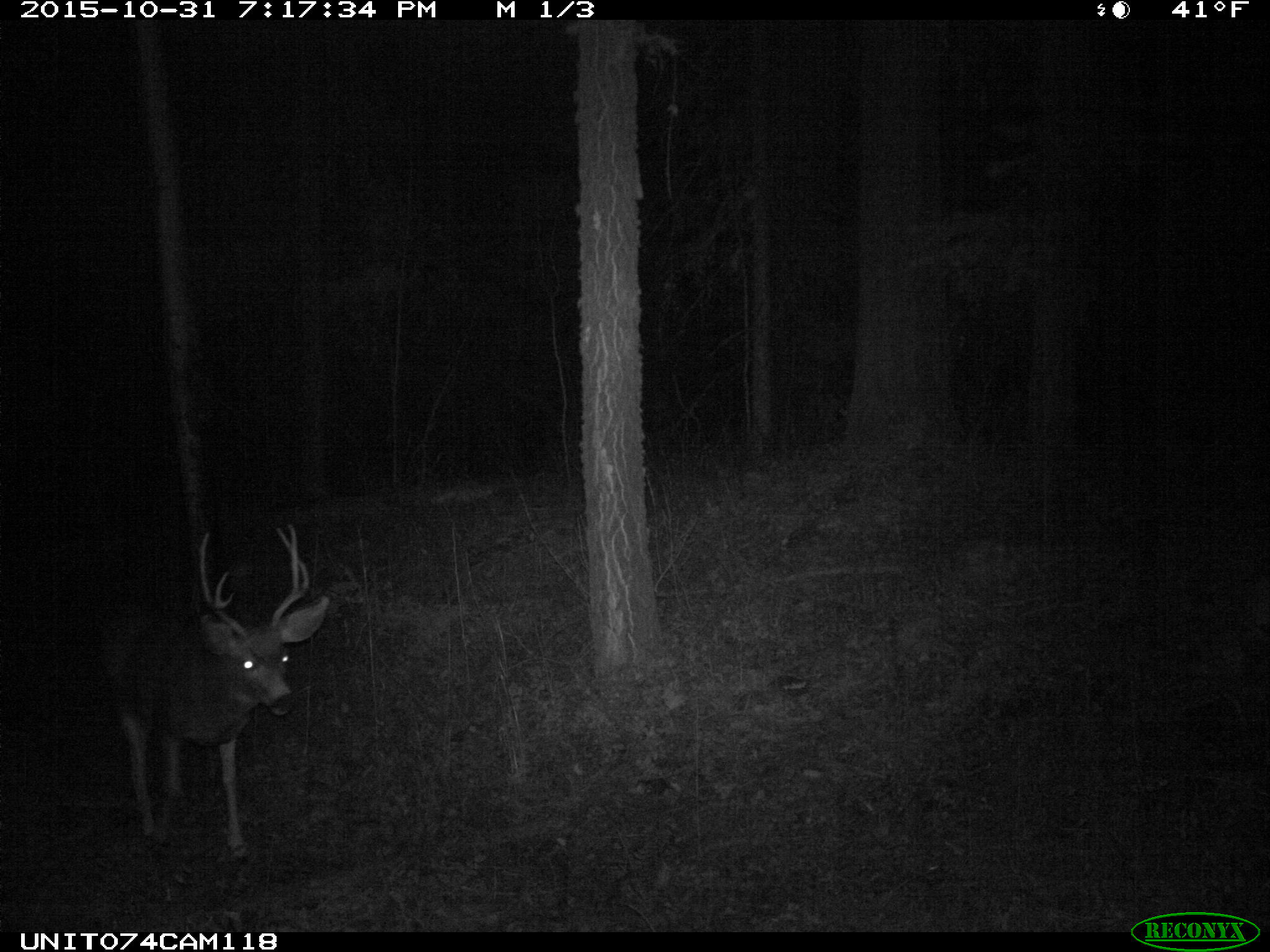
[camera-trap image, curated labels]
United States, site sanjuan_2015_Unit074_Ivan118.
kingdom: Animalia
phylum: Chordata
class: Mammalia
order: Artiodactyla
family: Cervidae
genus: Odocoileus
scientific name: Odocoileus hemionus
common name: mule deer